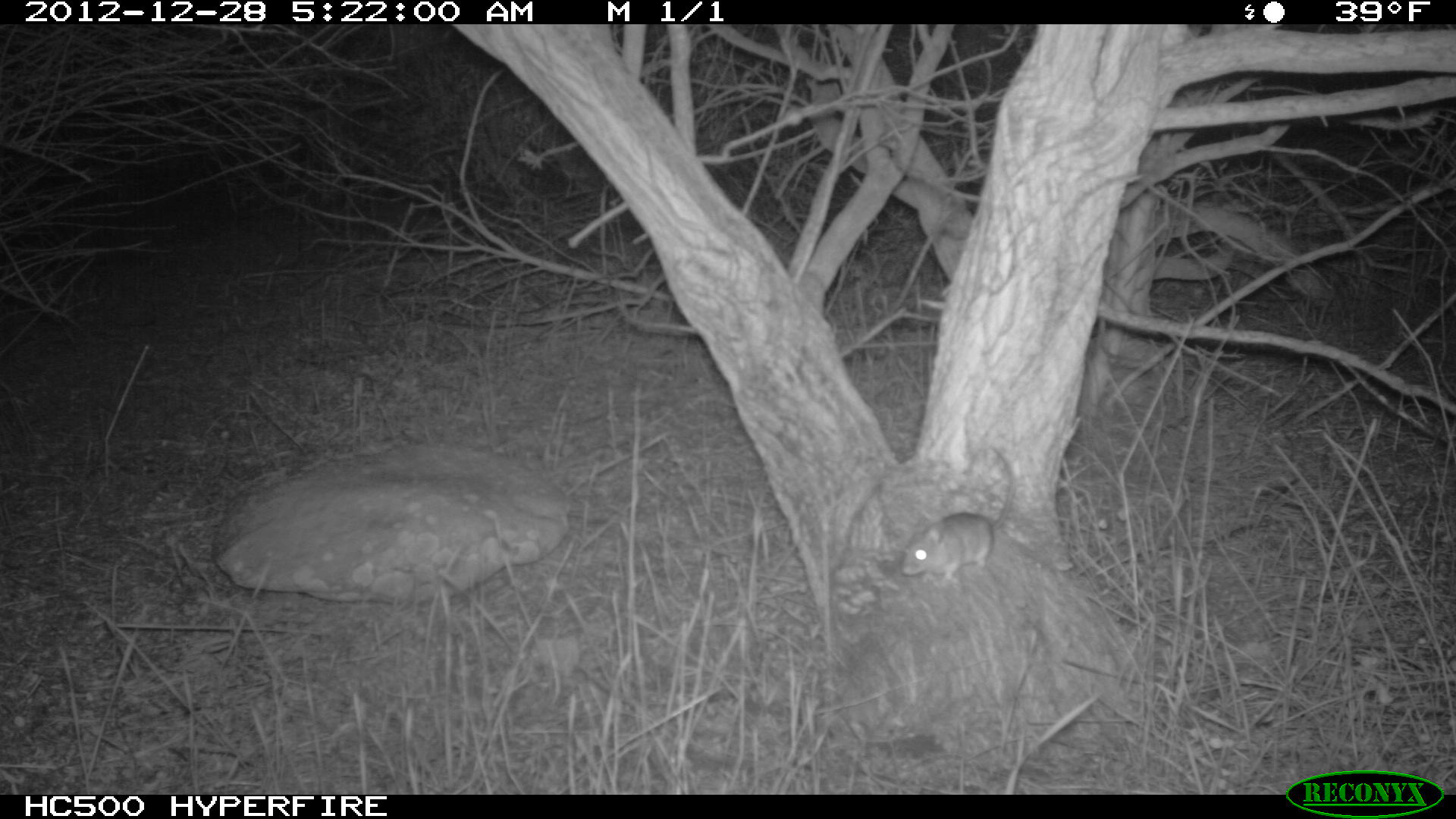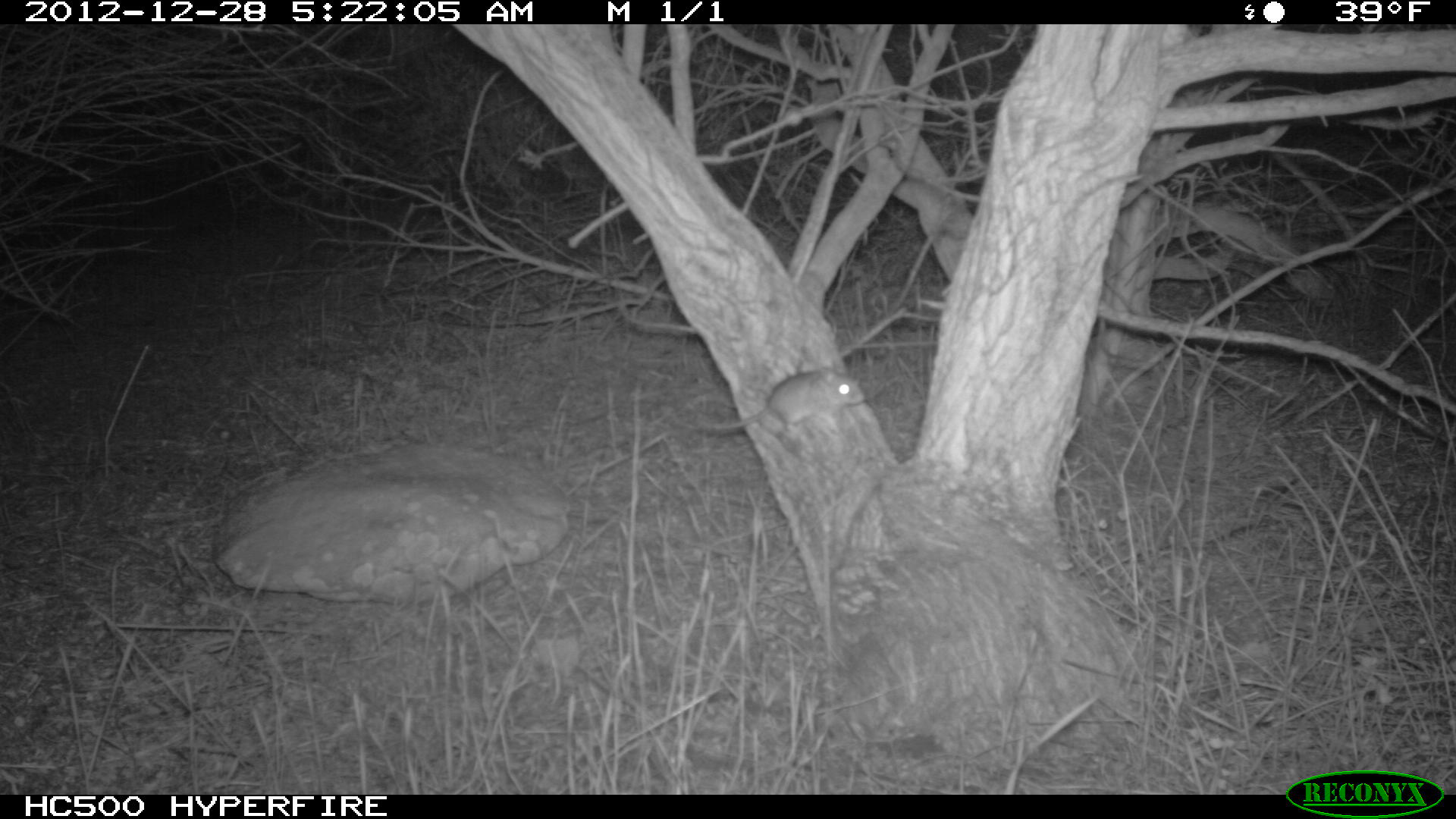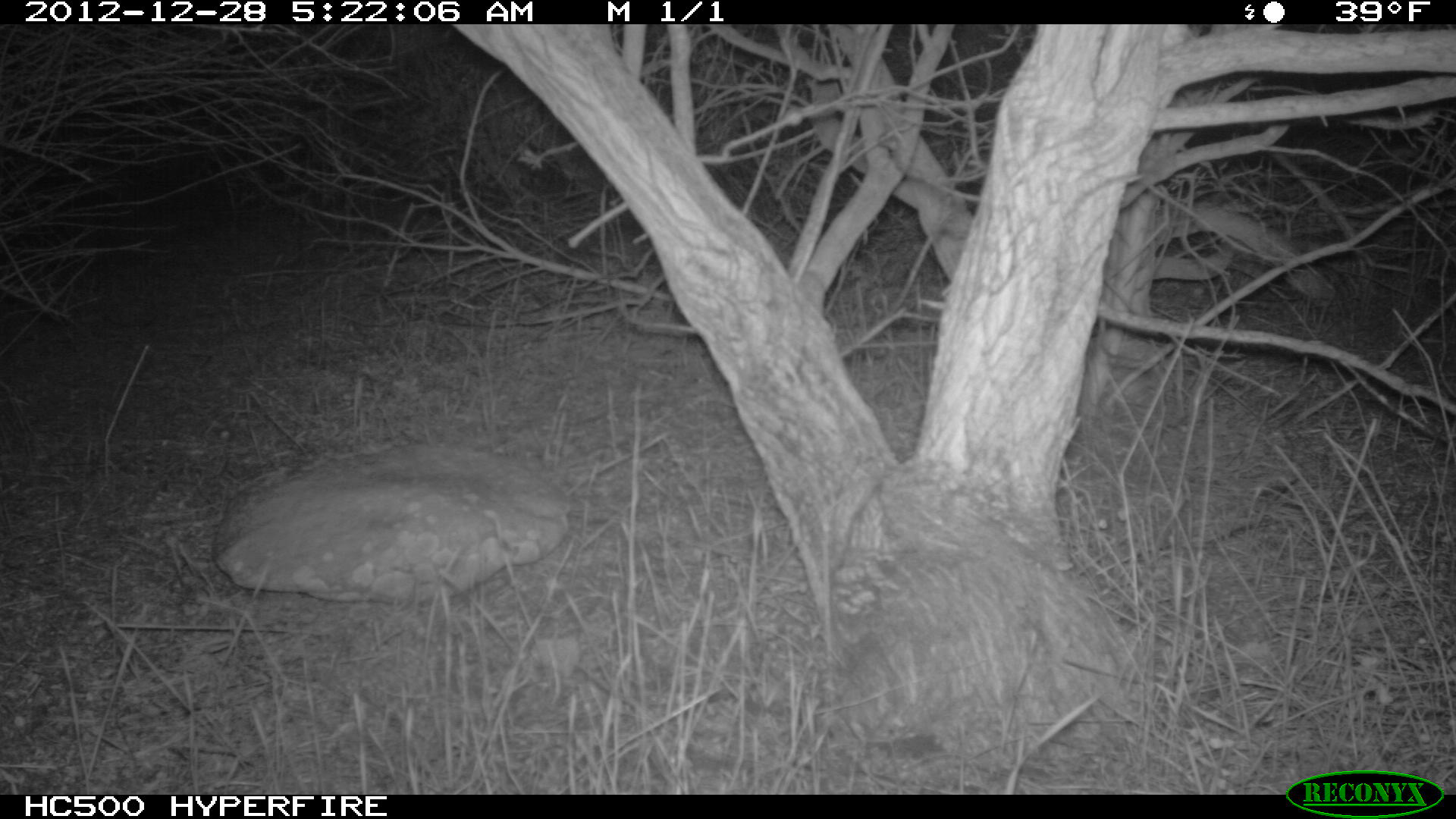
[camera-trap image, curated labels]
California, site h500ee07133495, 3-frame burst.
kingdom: Animalia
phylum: Chordata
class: Mammalia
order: Rodentia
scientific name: Rodentia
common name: rodent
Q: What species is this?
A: Rodent (Rodentia).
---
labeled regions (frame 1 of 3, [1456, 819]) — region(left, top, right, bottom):
rodent: region(901, 446, 1015, 584)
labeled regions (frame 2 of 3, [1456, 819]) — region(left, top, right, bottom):
rodent: region(699, 366, 864, 431)